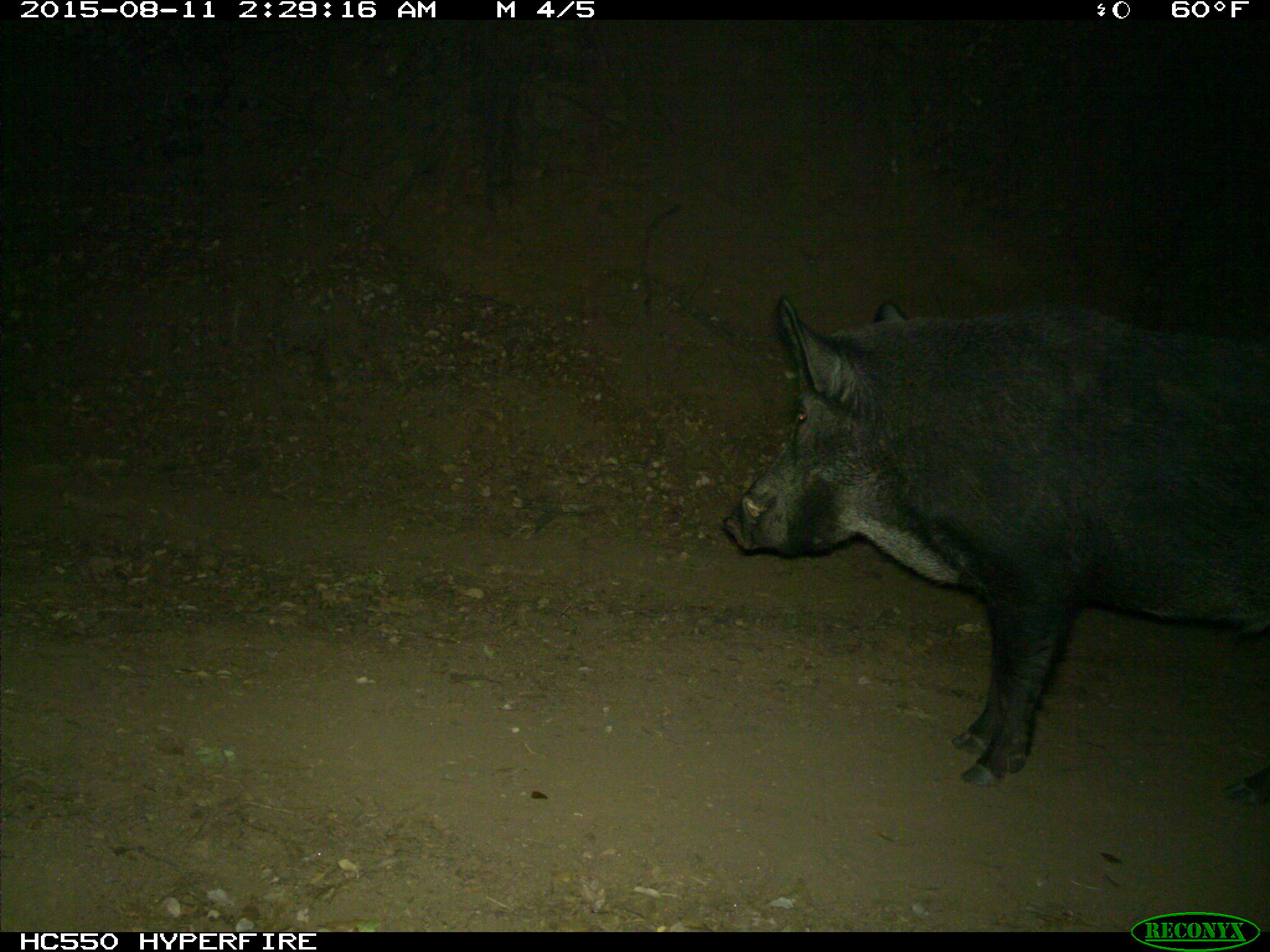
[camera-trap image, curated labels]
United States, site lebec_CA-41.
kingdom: Animalia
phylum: Chordata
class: Mammalia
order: Artiodactyla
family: Suidae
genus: Sus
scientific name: Sus scrofa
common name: wild boar